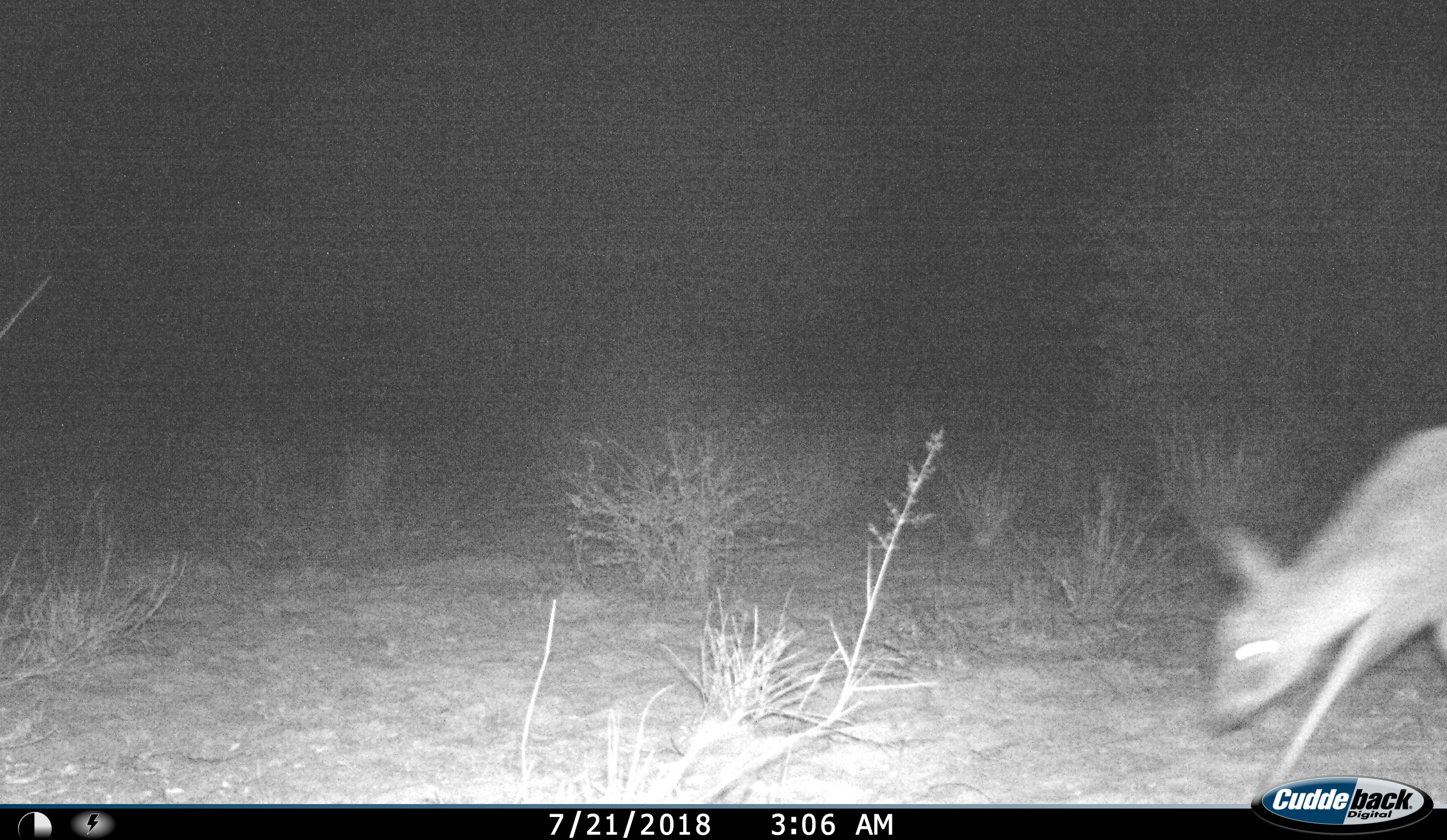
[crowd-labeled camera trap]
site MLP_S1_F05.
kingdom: Animalia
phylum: Chordata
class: Mammalia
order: Artiodactyla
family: Bovidae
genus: Sylvicapra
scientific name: Sylvicapra grimmia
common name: common duiker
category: duikercommongrey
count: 1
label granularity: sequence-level